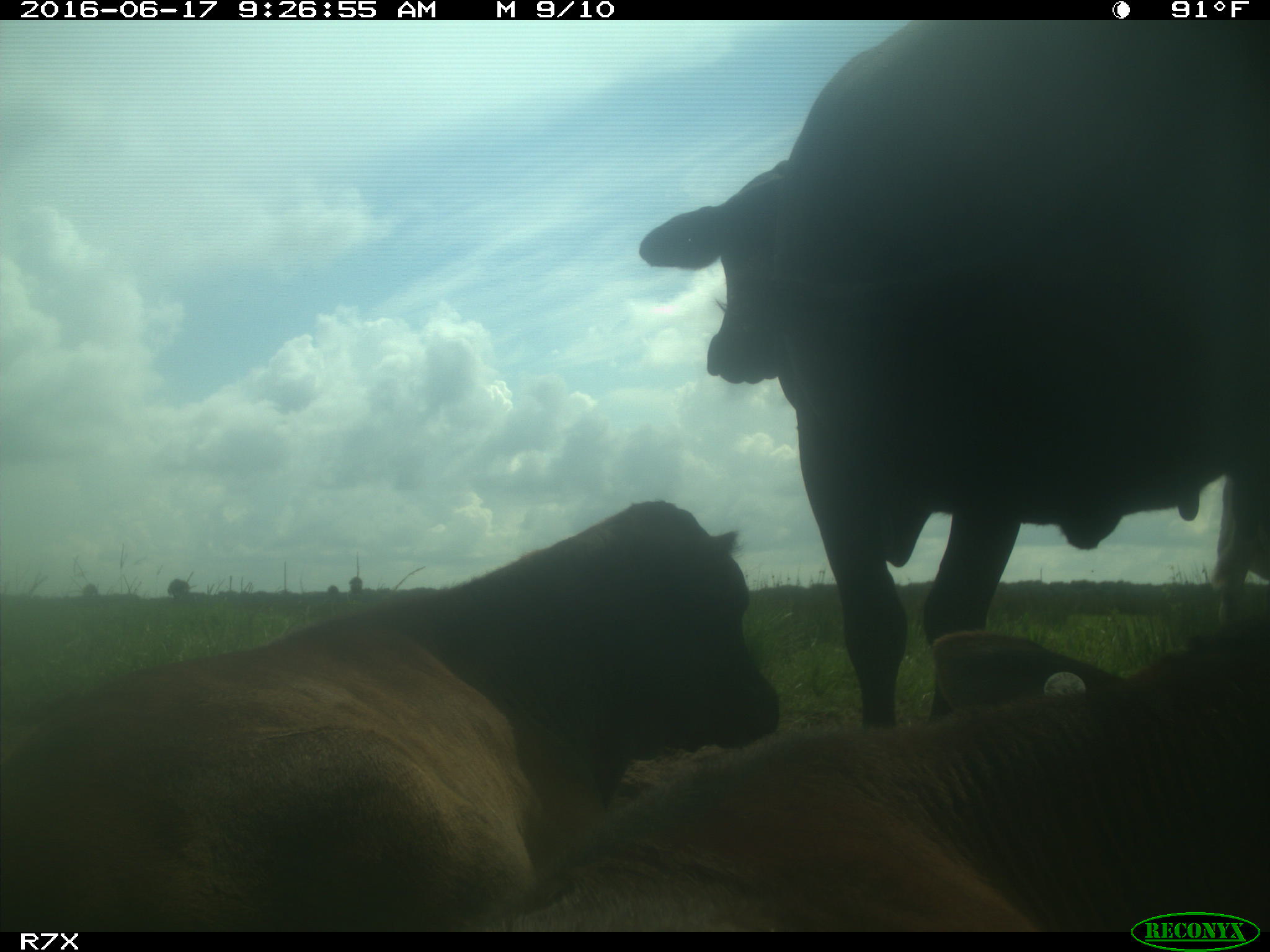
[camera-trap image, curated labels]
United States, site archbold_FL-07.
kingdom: Animalia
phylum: Chordata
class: Mammalia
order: Artiodactyla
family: Bovidae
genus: Bos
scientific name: Bos taurus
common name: domestic cow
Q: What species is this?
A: Bos taurus (domestic cow).